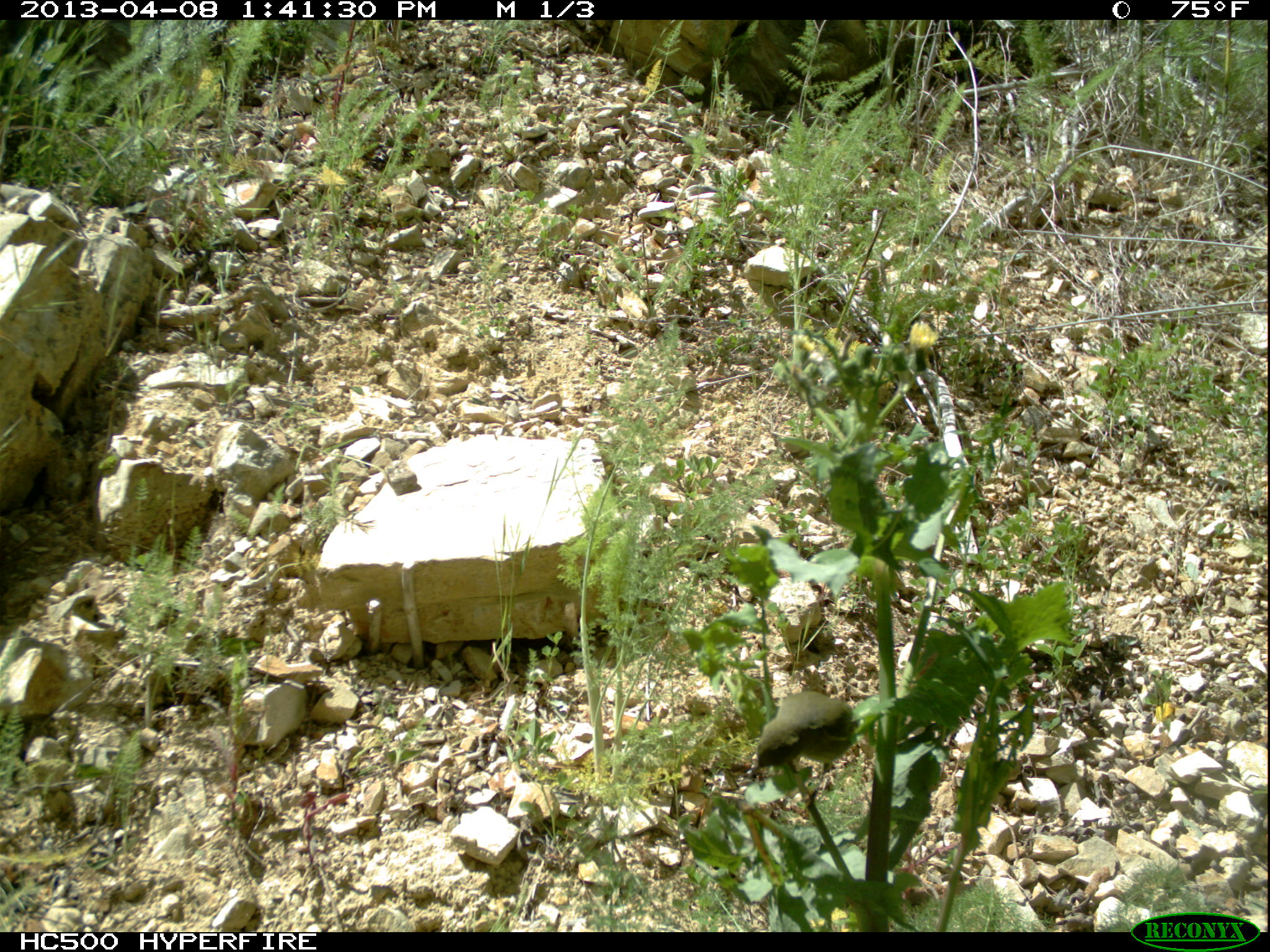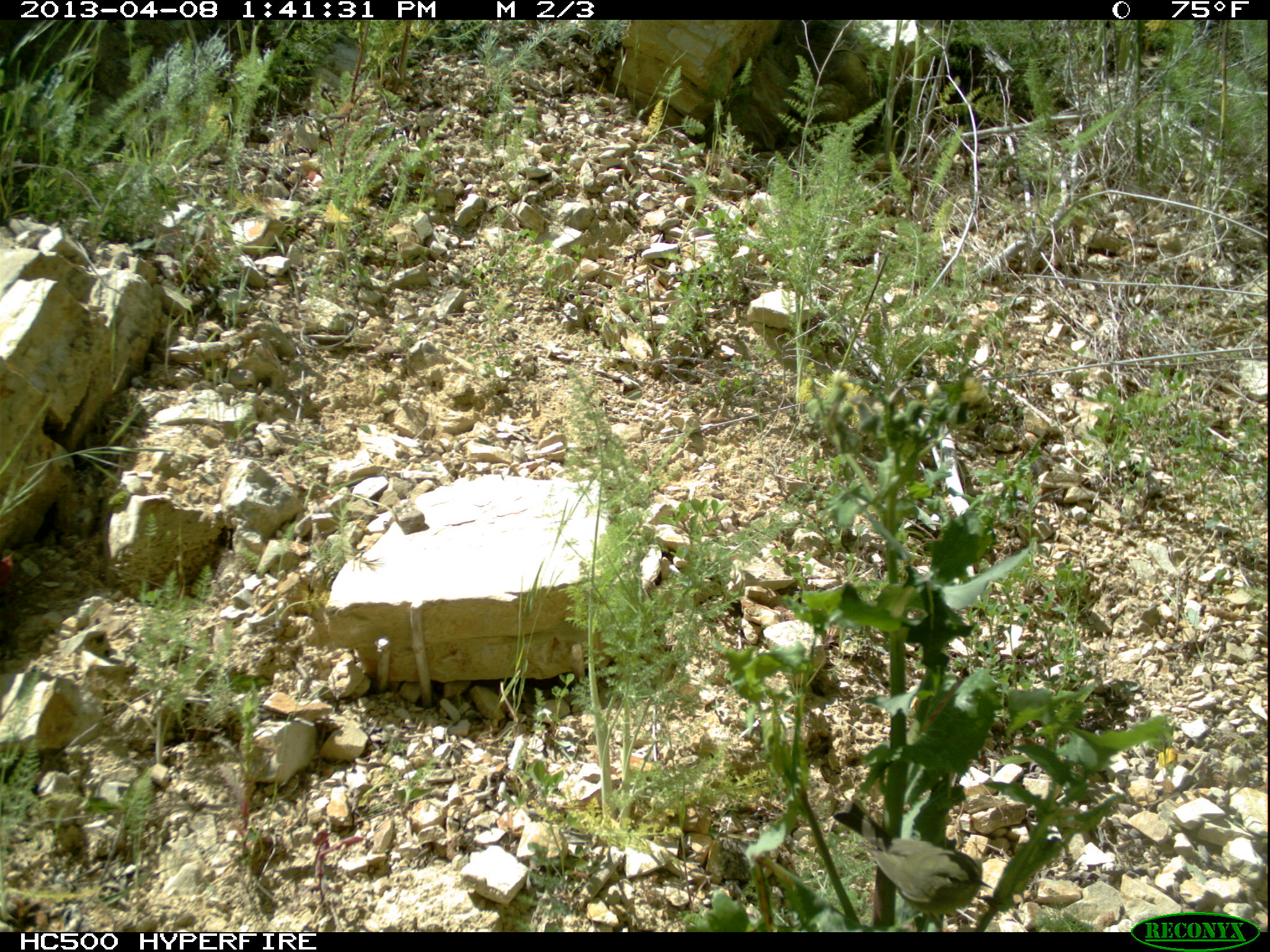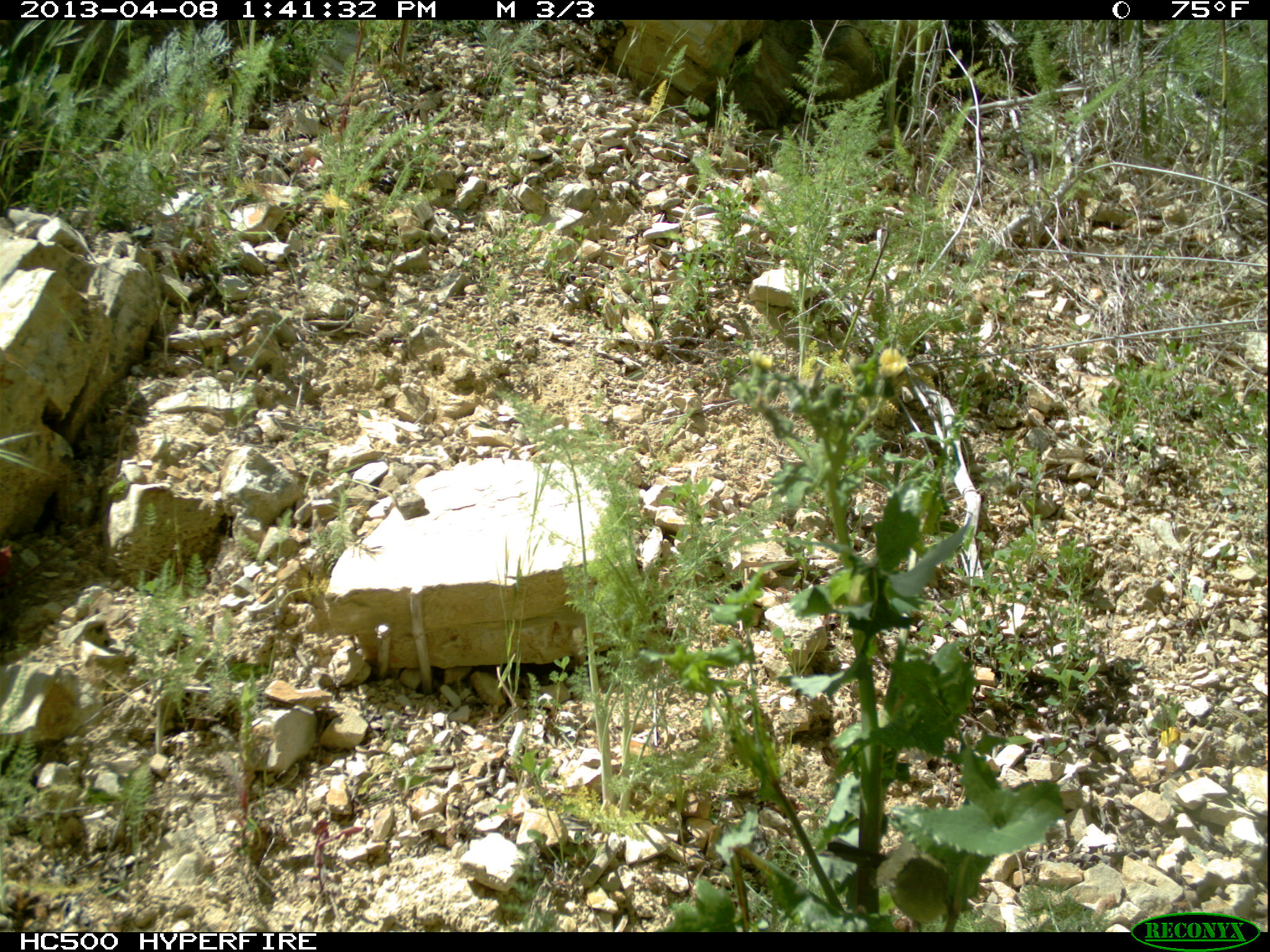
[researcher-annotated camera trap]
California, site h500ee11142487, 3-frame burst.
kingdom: Animalia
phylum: Chordata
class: Aves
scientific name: Aves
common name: bird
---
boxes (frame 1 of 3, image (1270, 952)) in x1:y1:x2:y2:
bird: 757:691:860:770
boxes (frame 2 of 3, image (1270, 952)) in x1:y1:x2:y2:
bird: 832:796:992:919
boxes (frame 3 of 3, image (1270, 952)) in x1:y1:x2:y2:
bird: 816:835:961:923